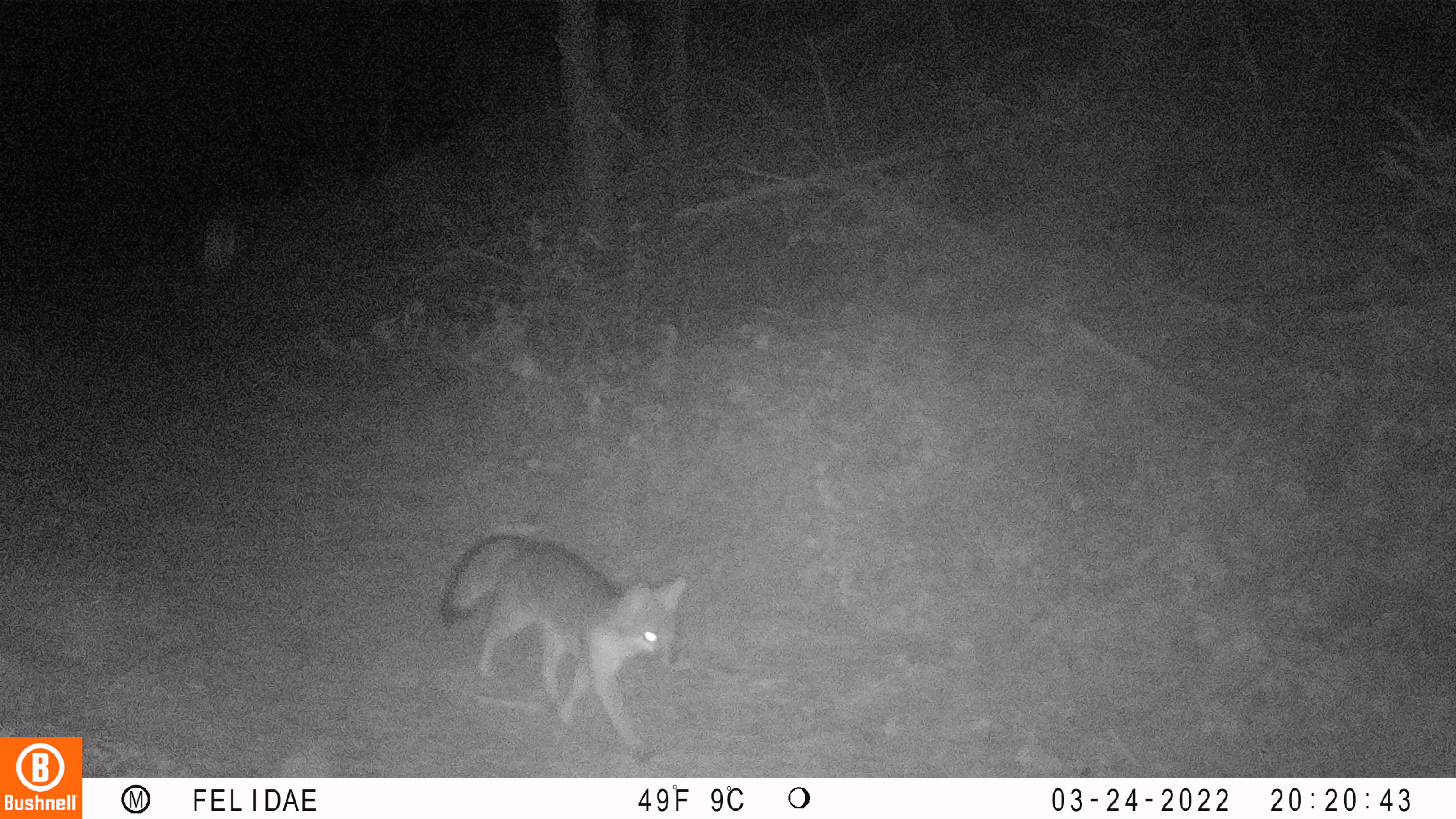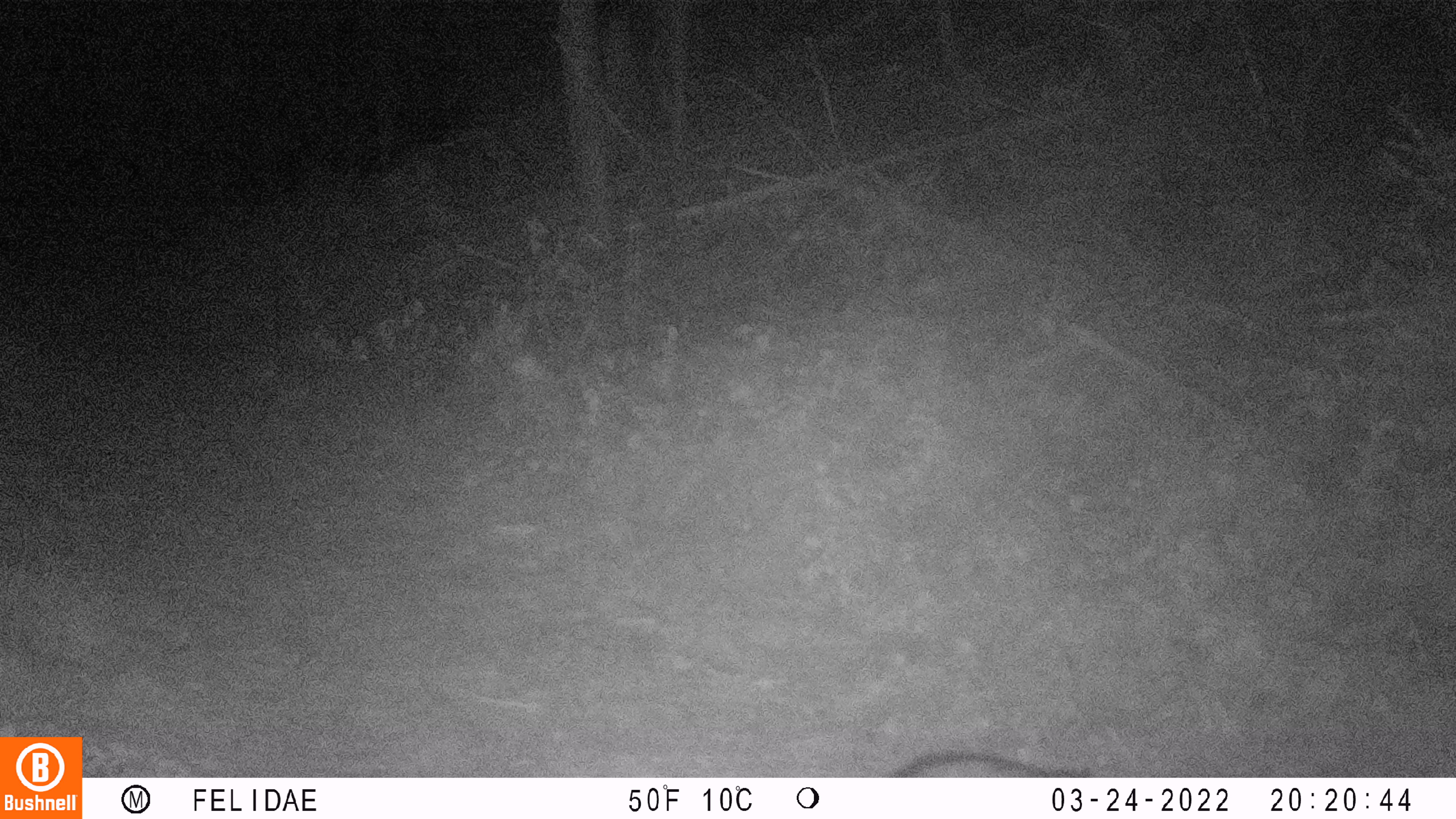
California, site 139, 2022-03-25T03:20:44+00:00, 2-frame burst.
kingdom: Animalia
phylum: Chordata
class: Mammalia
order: Carnivora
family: Canidae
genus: Urocyon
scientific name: Urocyon cinereoargenteus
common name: gray fox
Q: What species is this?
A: Gray fox (Urocyon cinereoargenteus).